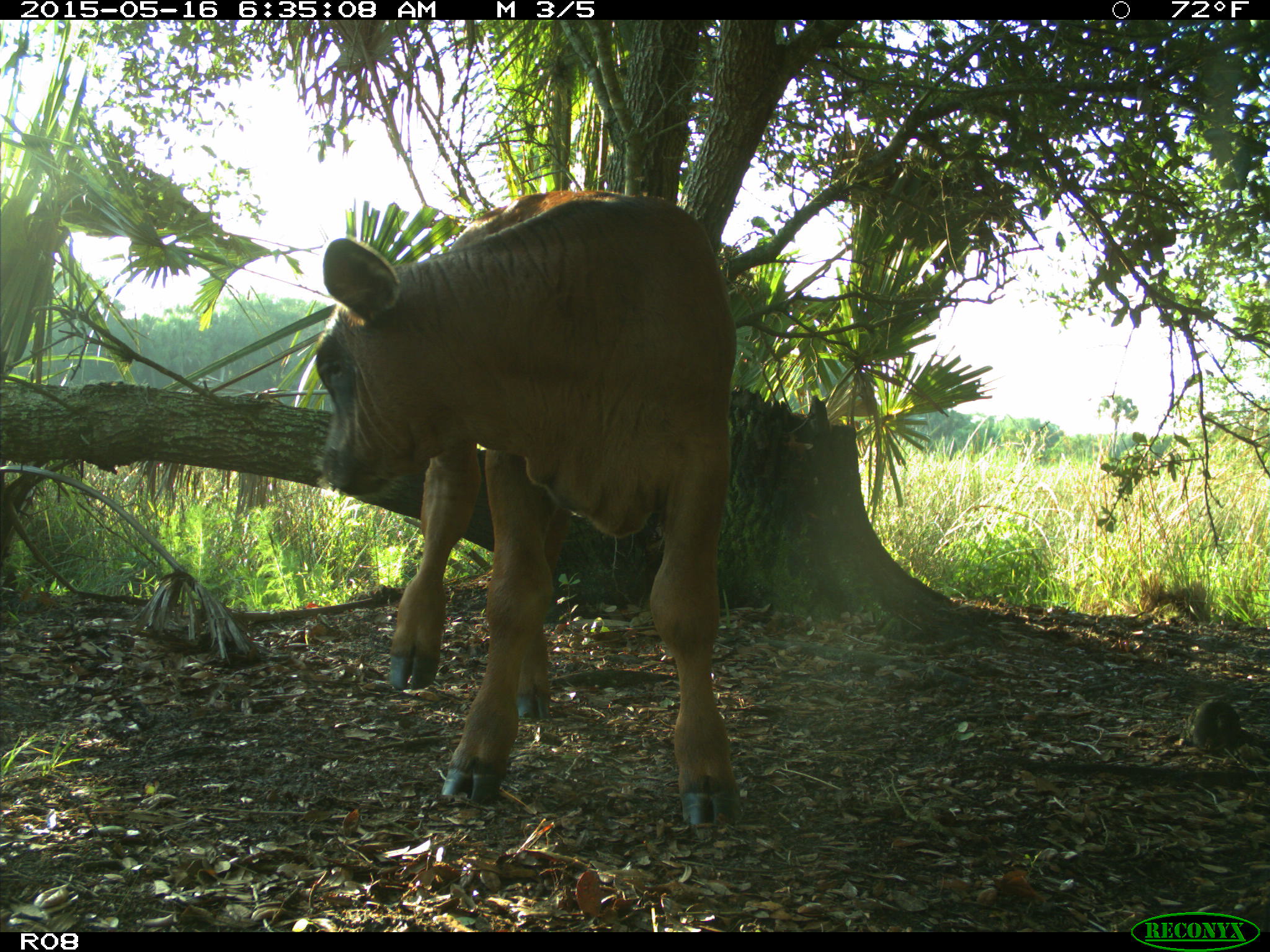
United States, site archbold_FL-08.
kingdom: Animalia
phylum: Chordata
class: Mammalia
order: Artiodactyla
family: Bovidae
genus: Bos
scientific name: Bos taurus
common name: domestic cow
Bos taurus (domestic cow).